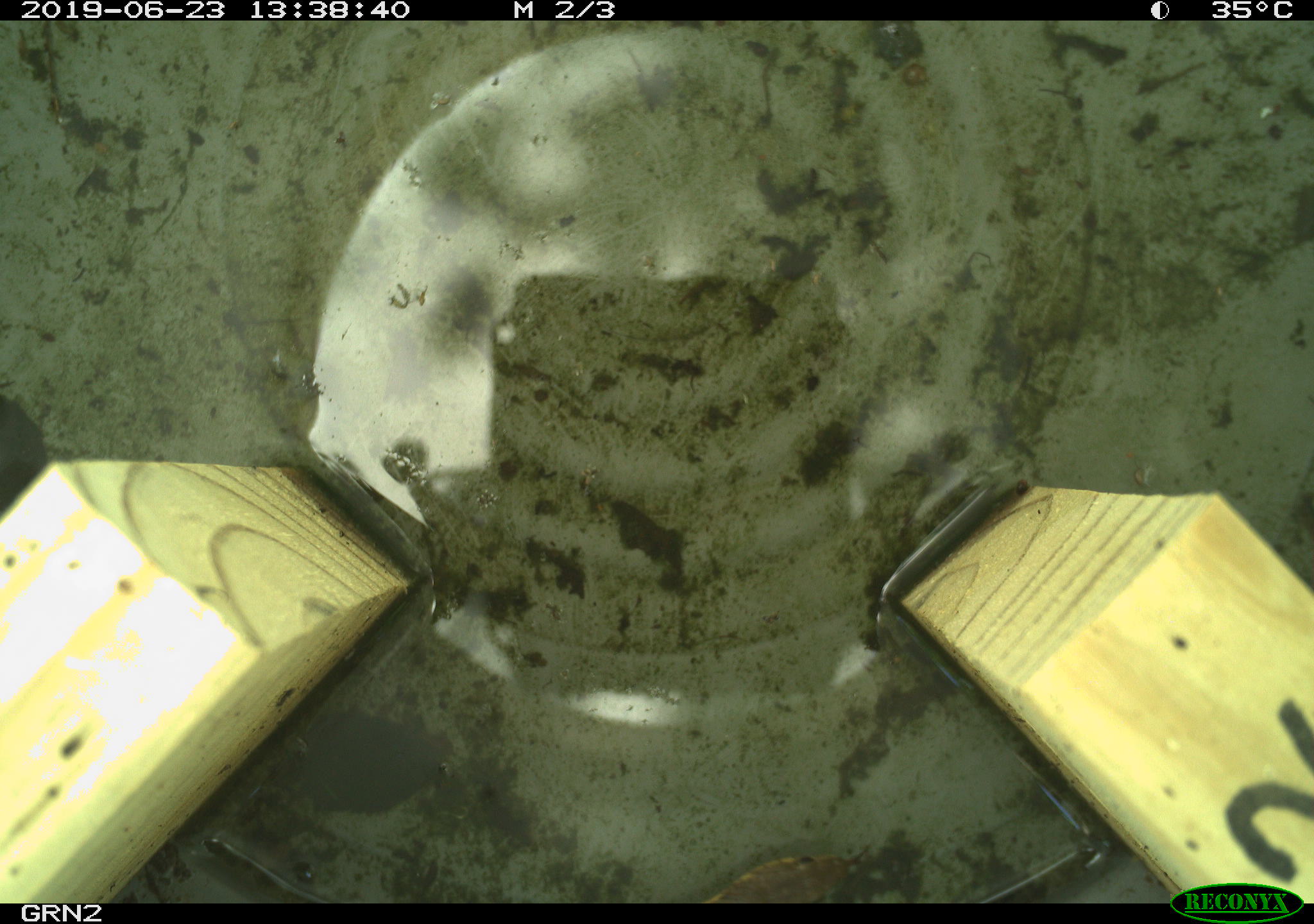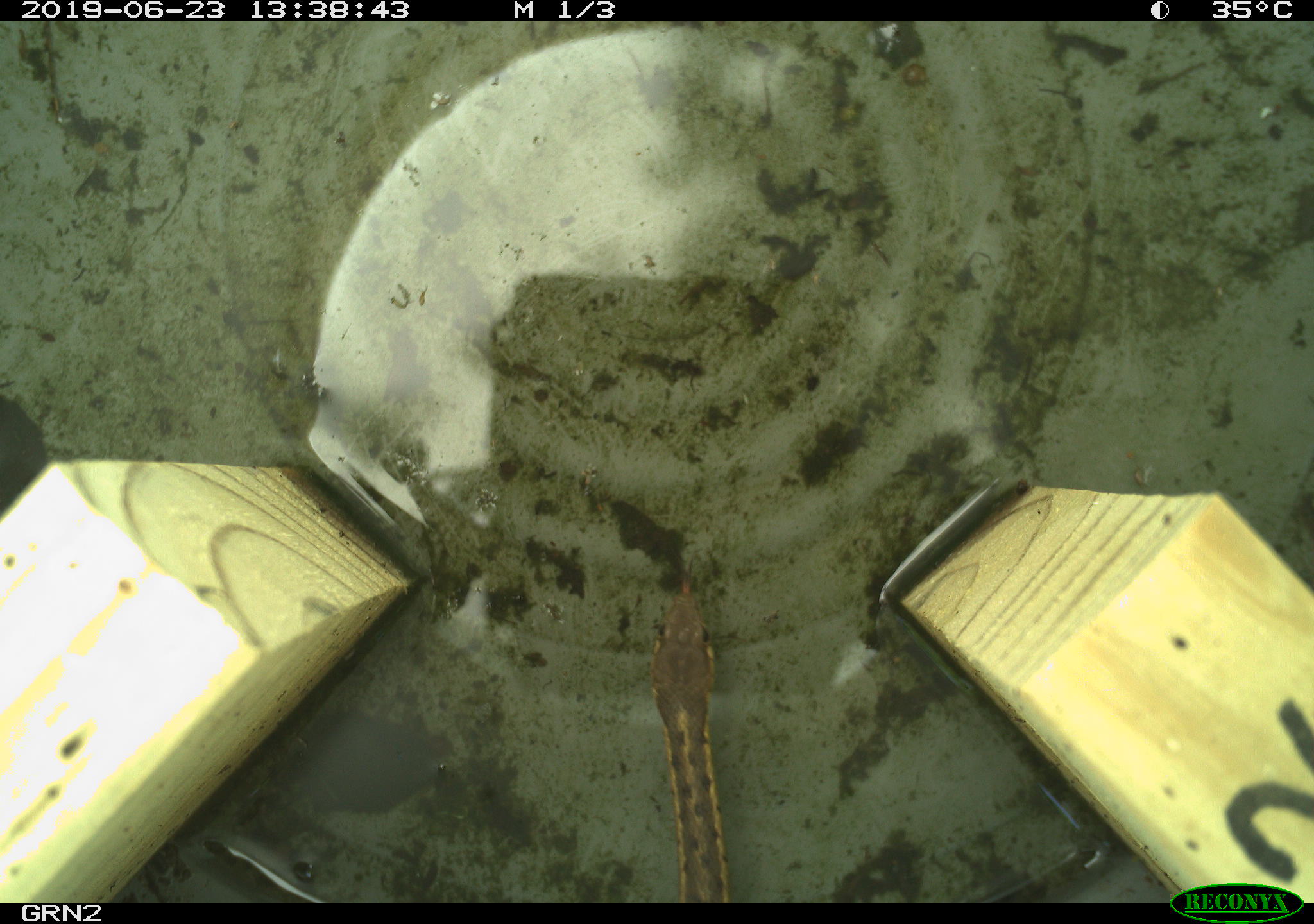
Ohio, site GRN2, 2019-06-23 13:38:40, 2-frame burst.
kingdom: Animalia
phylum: Chordata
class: Reptilia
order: Squamata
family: Colubridae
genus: Thamnophis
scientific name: Thamnophis sirtalis sirtalis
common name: eastern gartersnake